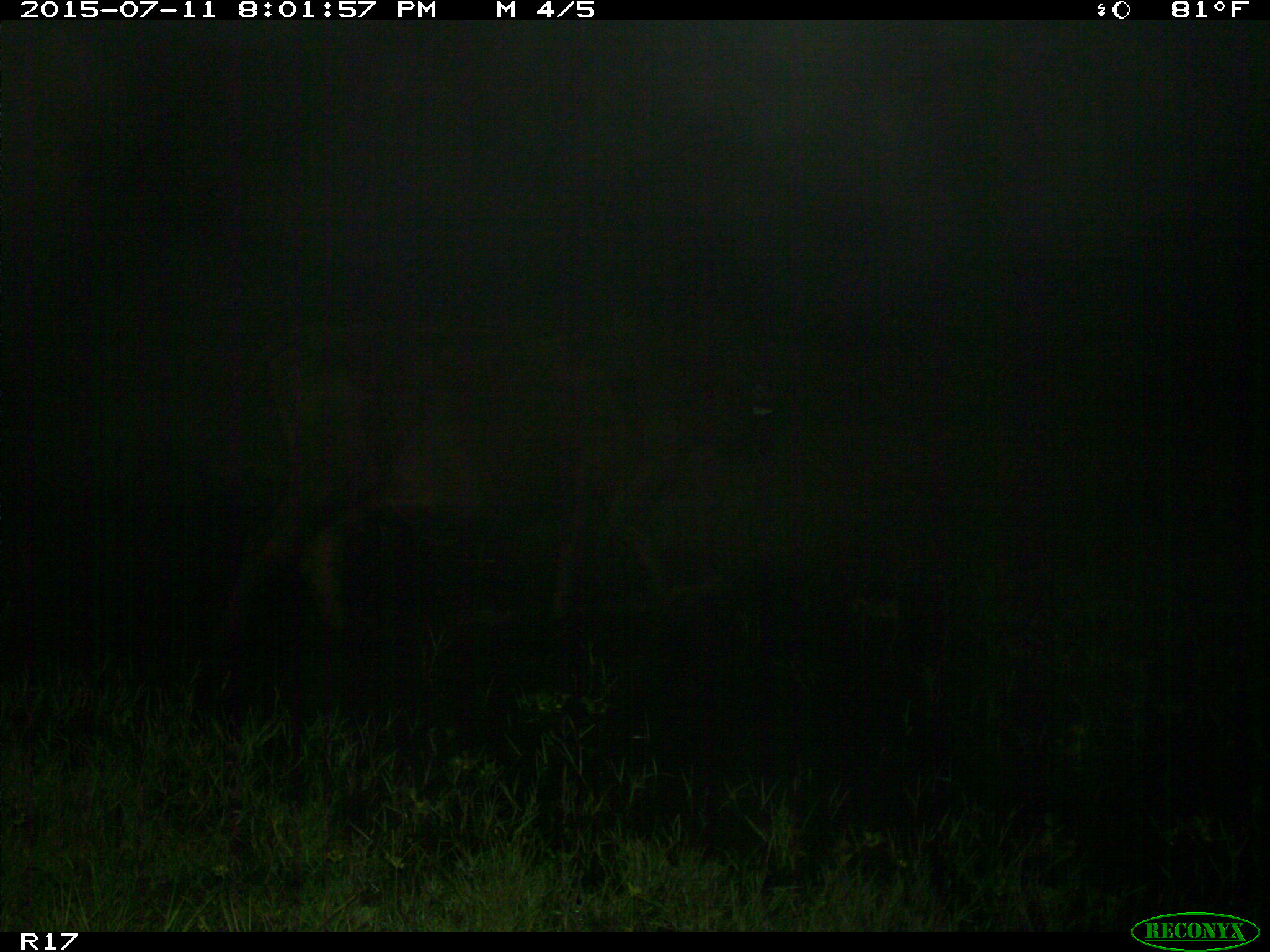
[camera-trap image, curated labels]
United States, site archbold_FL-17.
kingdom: Animalia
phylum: Chordata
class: Mammalia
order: Artiodactyla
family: Bovidae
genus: Bos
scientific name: Bos taurus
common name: domestic cow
Bos taurus (domestic cow).